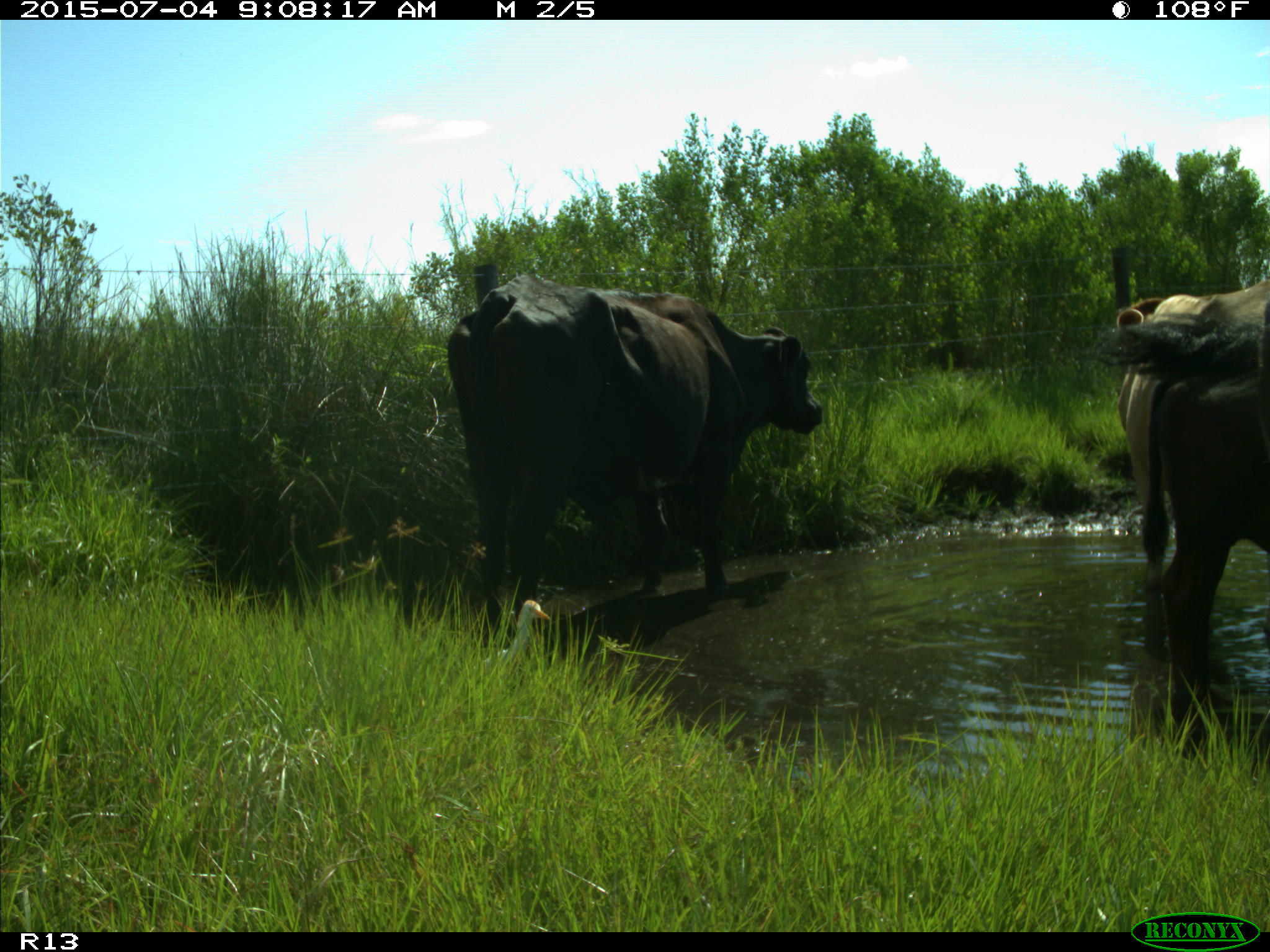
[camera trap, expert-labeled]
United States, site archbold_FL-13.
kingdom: Animalia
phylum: Chordata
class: Mammalia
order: Artiodactyla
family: Bovidae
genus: Bos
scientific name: Bos taurus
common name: domestic cow